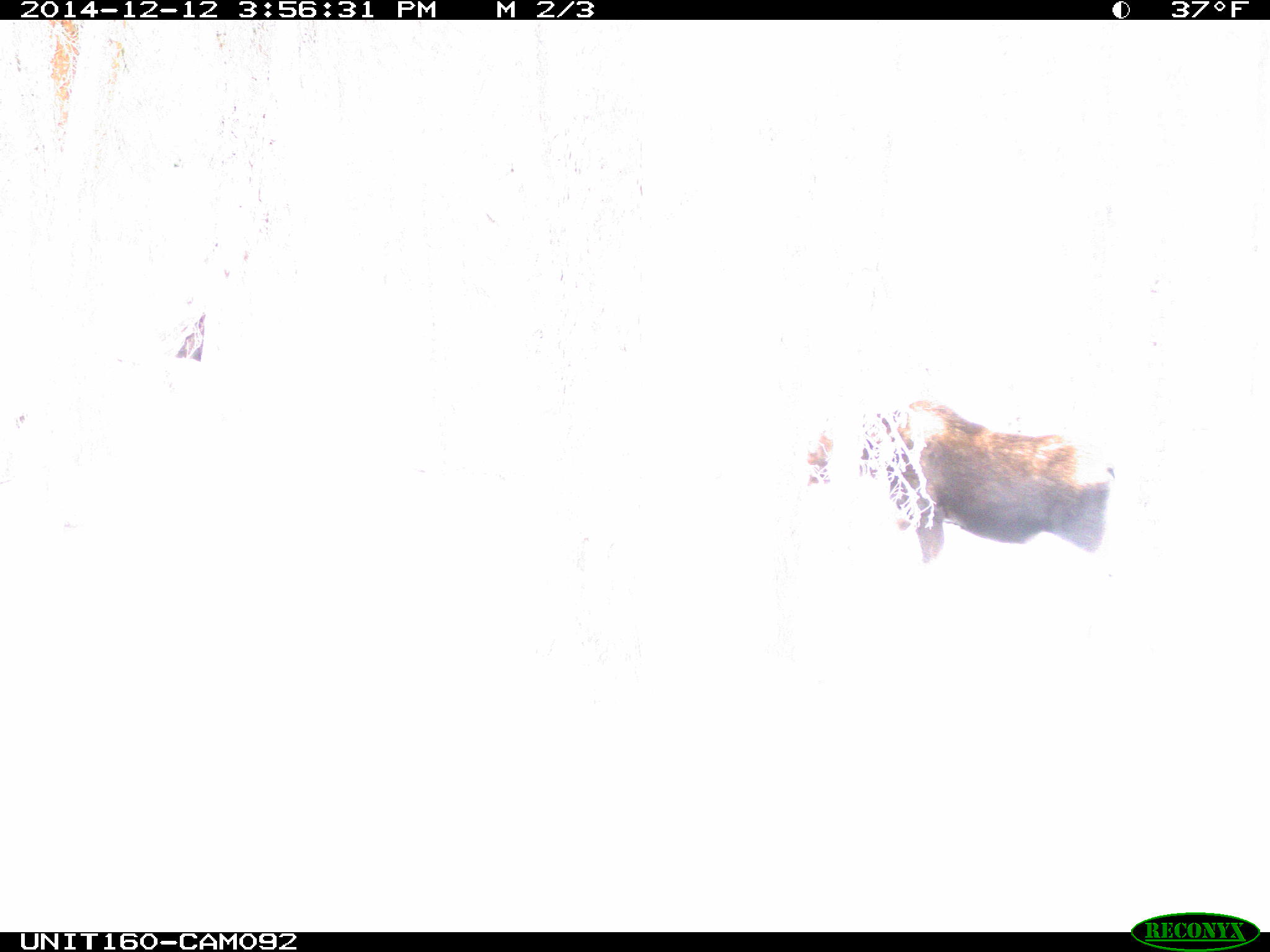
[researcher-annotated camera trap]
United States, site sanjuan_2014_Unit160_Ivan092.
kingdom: Animalia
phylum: Chordata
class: Mammalia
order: Artiodactyla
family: Cervidae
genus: Alces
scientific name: Alces alces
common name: moose